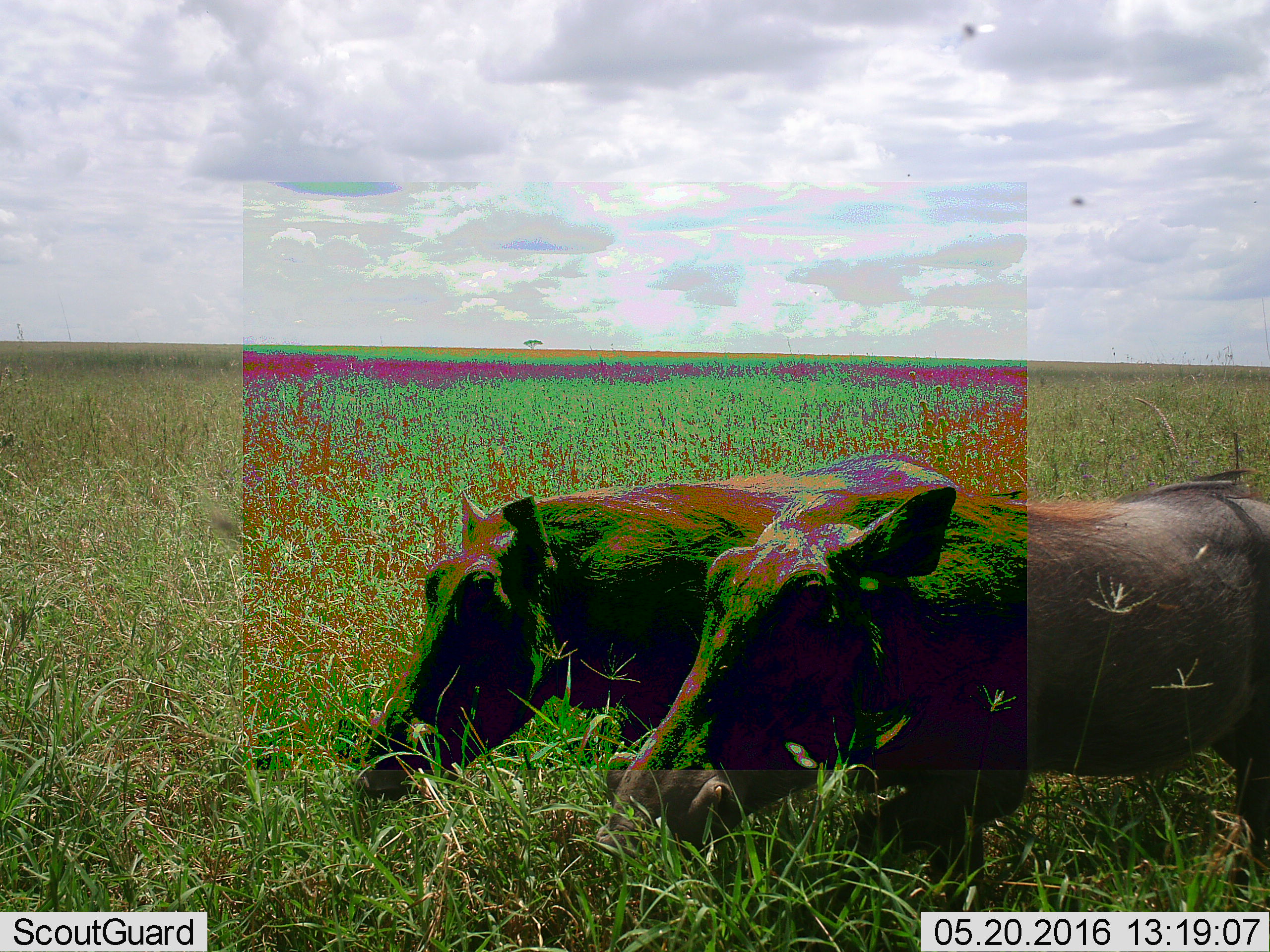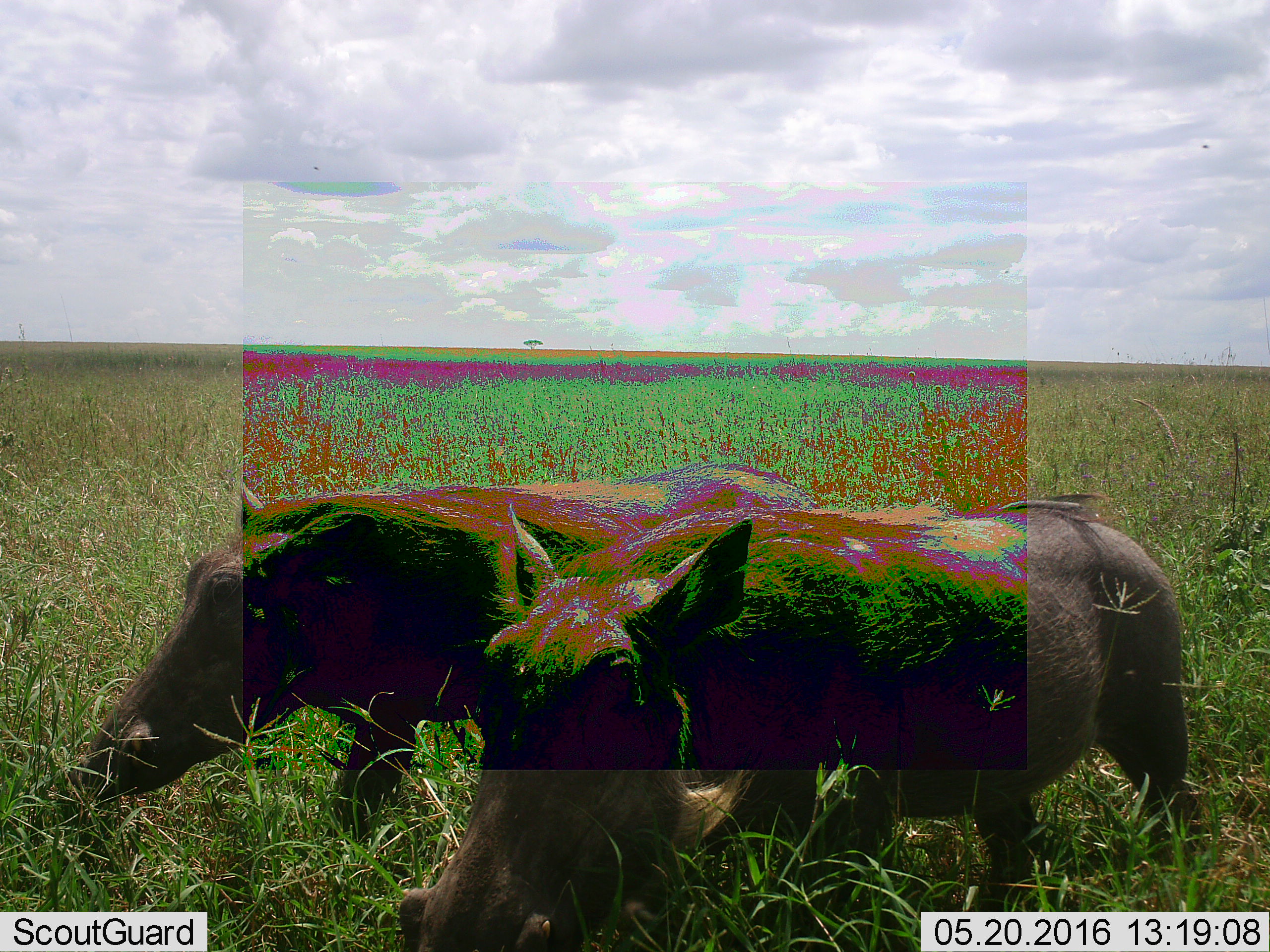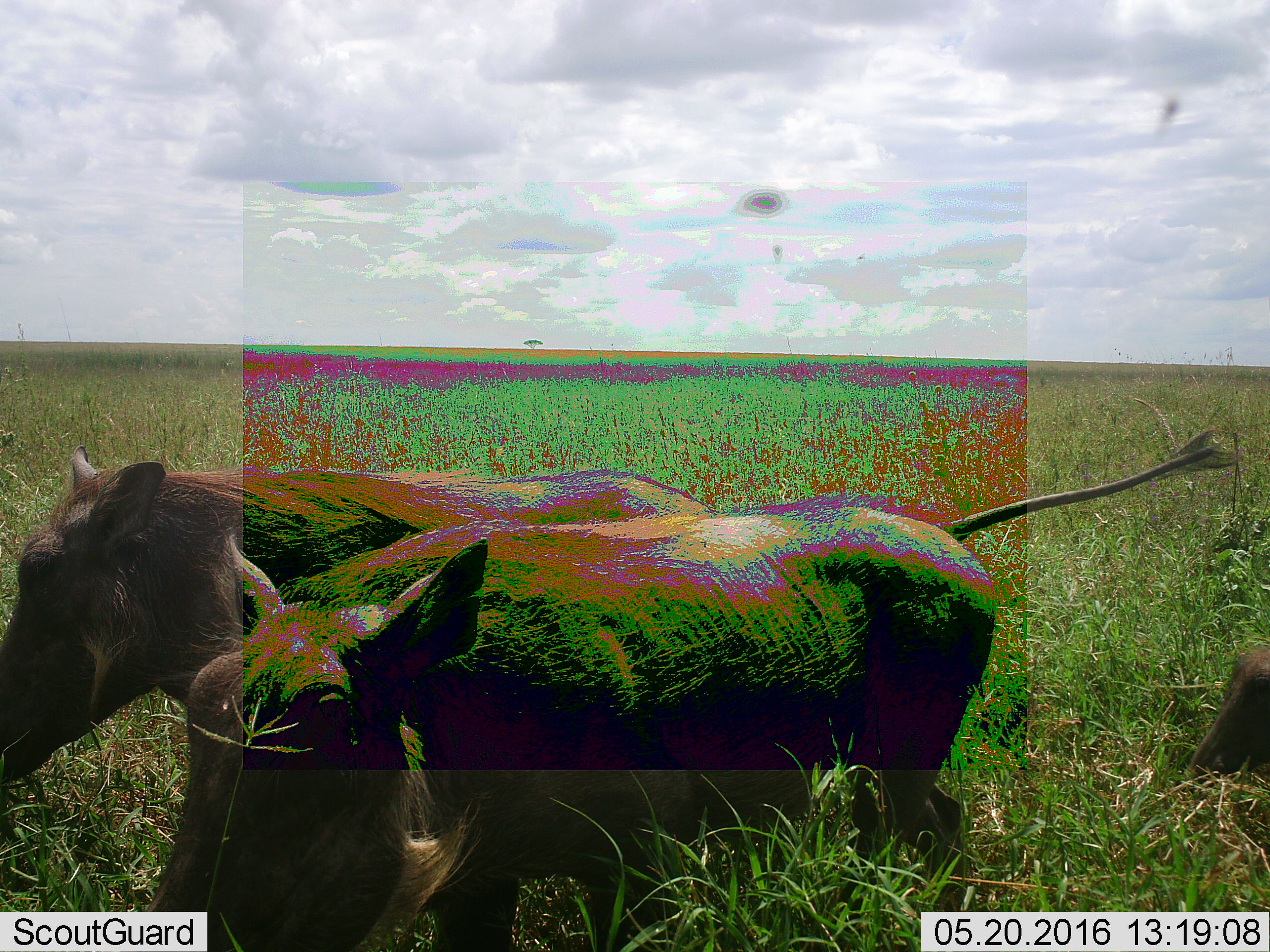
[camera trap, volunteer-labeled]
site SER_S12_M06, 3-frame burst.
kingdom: Animalia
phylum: Chordata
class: Mammalia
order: Artiodactyla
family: Suidae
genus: Phacochoerus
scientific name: Phacochoerus africanus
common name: warthog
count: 3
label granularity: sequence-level